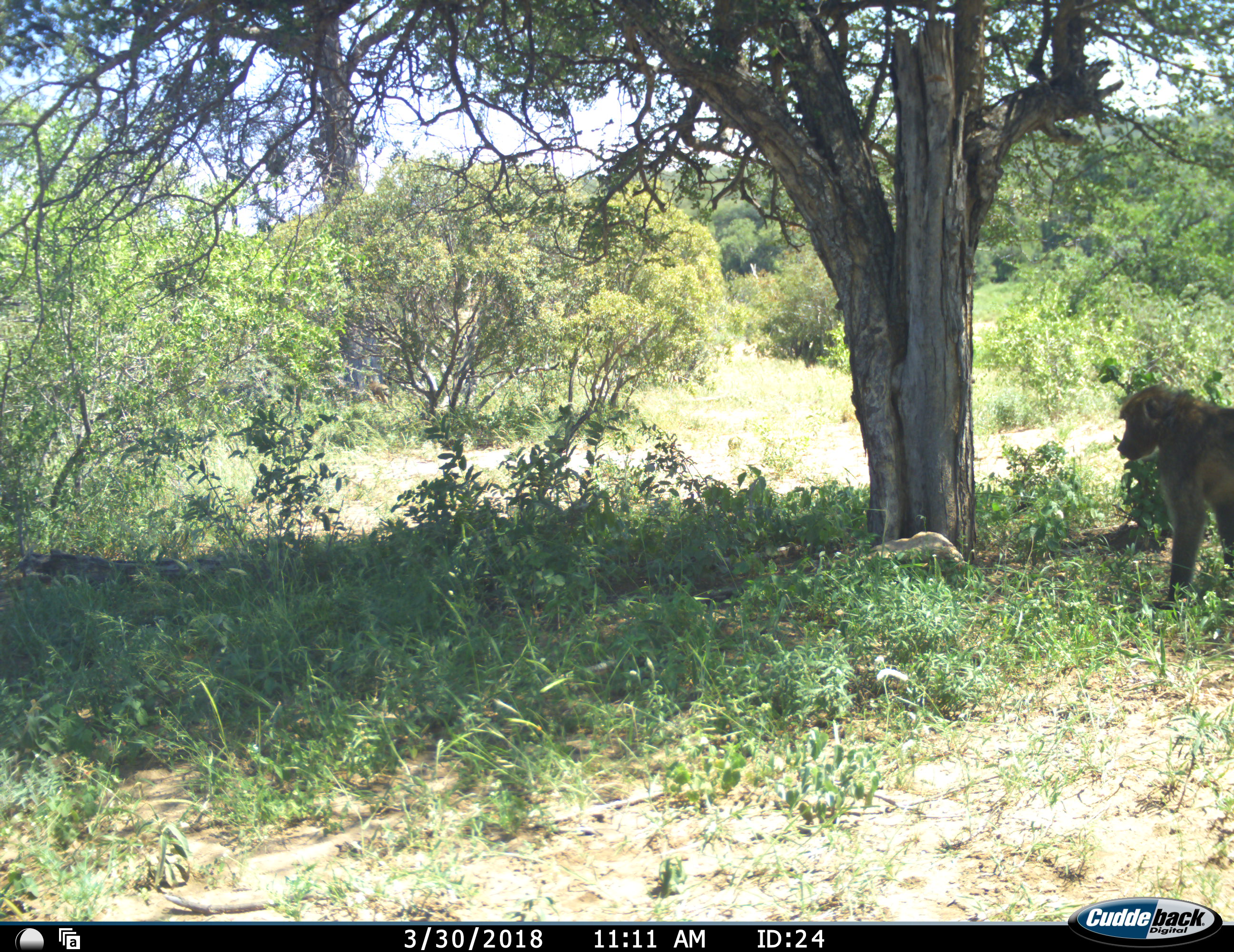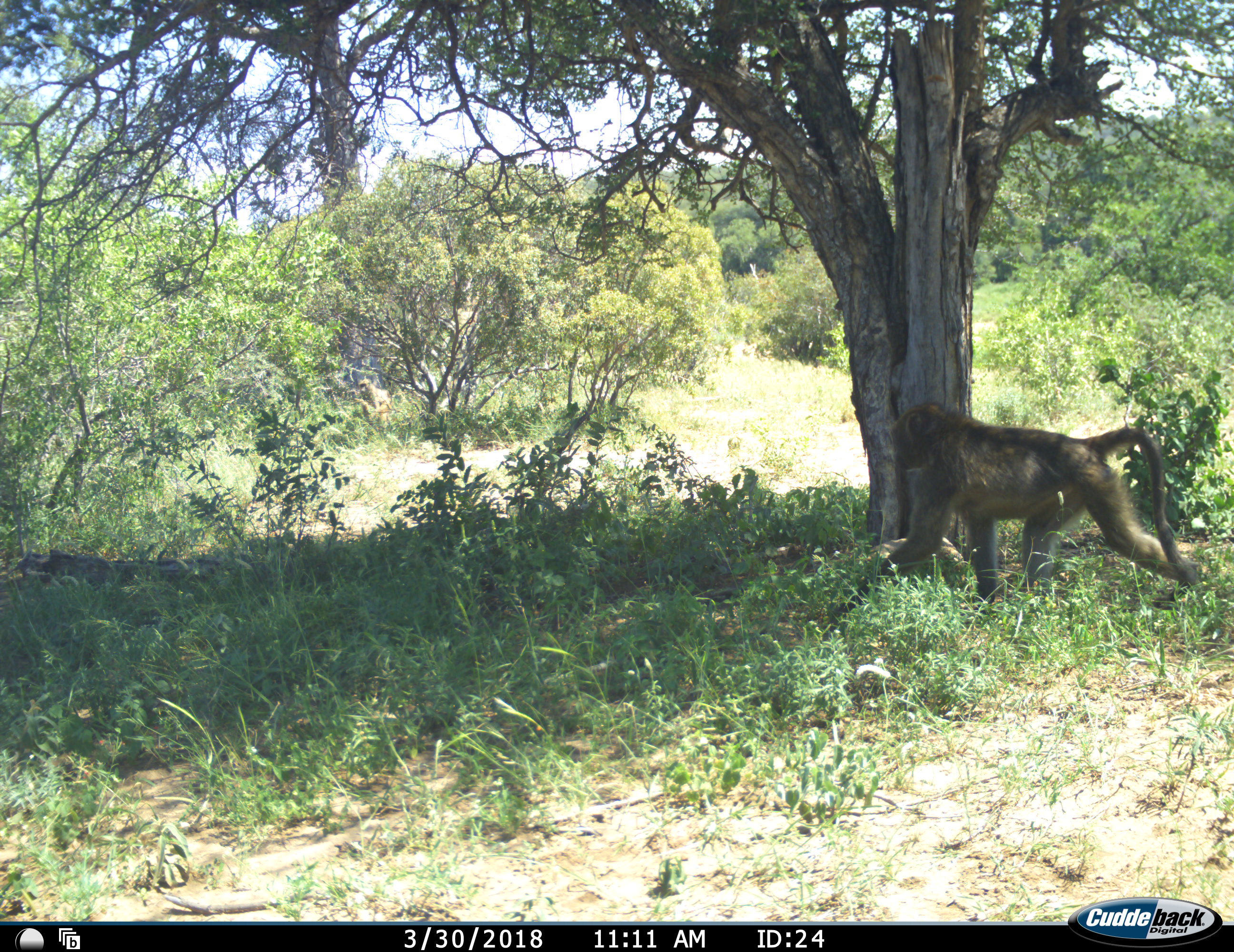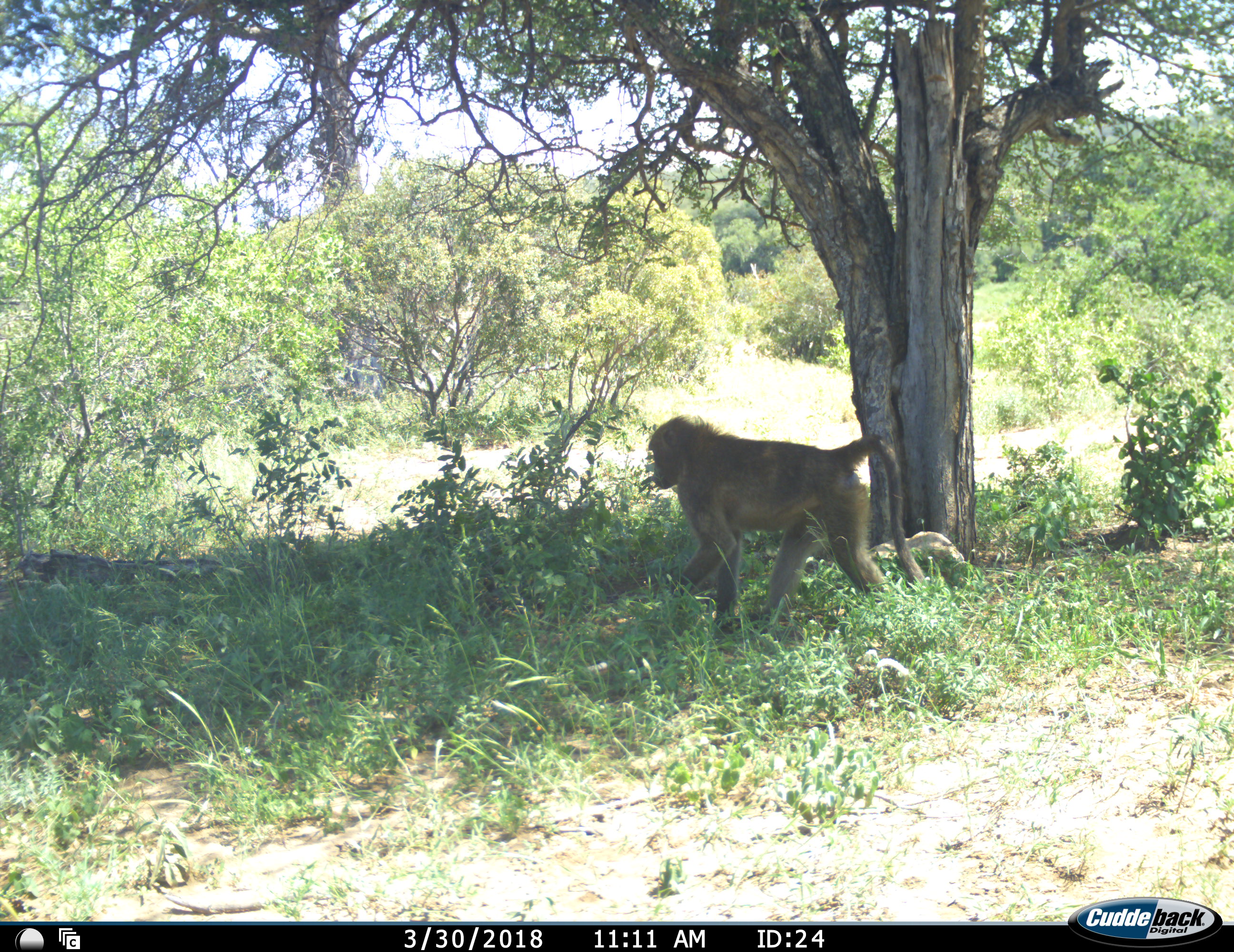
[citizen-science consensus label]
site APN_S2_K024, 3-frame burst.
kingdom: Animalia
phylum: Chordata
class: Mammalia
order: Primates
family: Cercopithecidae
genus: Papio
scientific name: Papio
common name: baboon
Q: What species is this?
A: Baboon (Papio).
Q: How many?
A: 1.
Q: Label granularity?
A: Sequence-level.